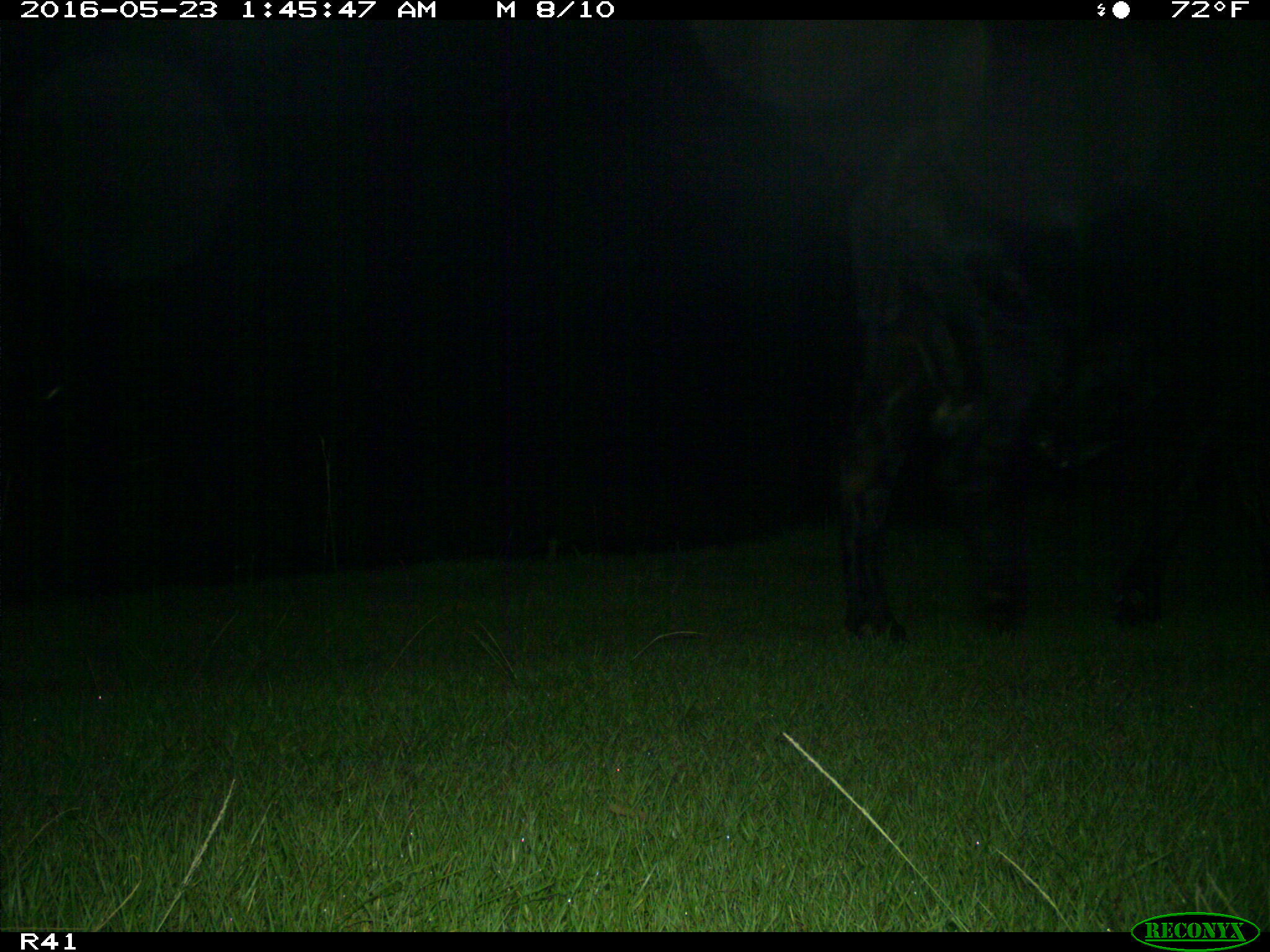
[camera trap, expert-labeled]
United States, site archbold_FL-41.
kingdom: Animalia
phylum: Chordata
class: Mammalia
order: Artiodactyla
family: Bovidae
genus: Bos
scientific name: Bos taurus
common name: domestic cow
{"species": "Bos taurus (domestic cow)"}